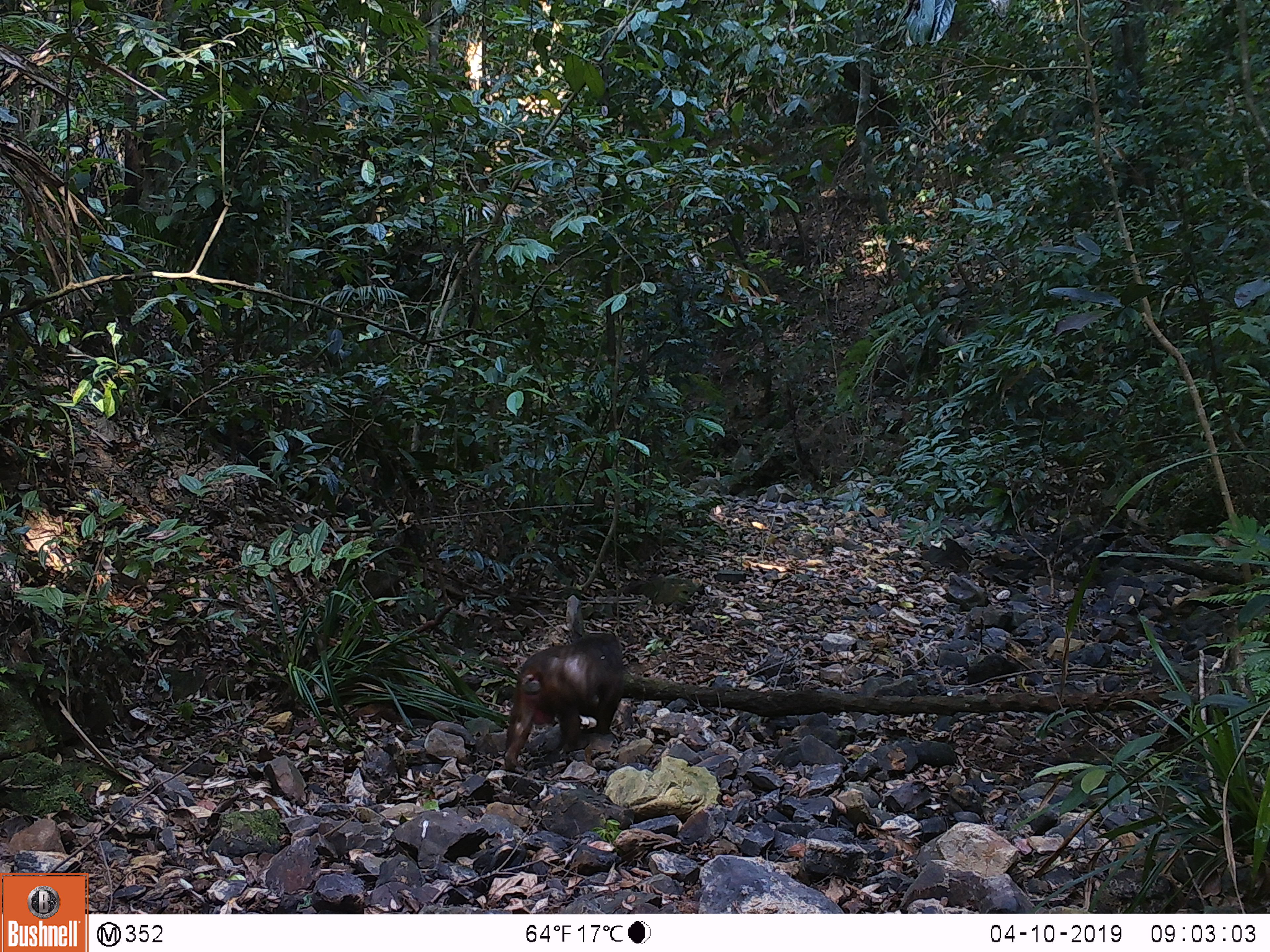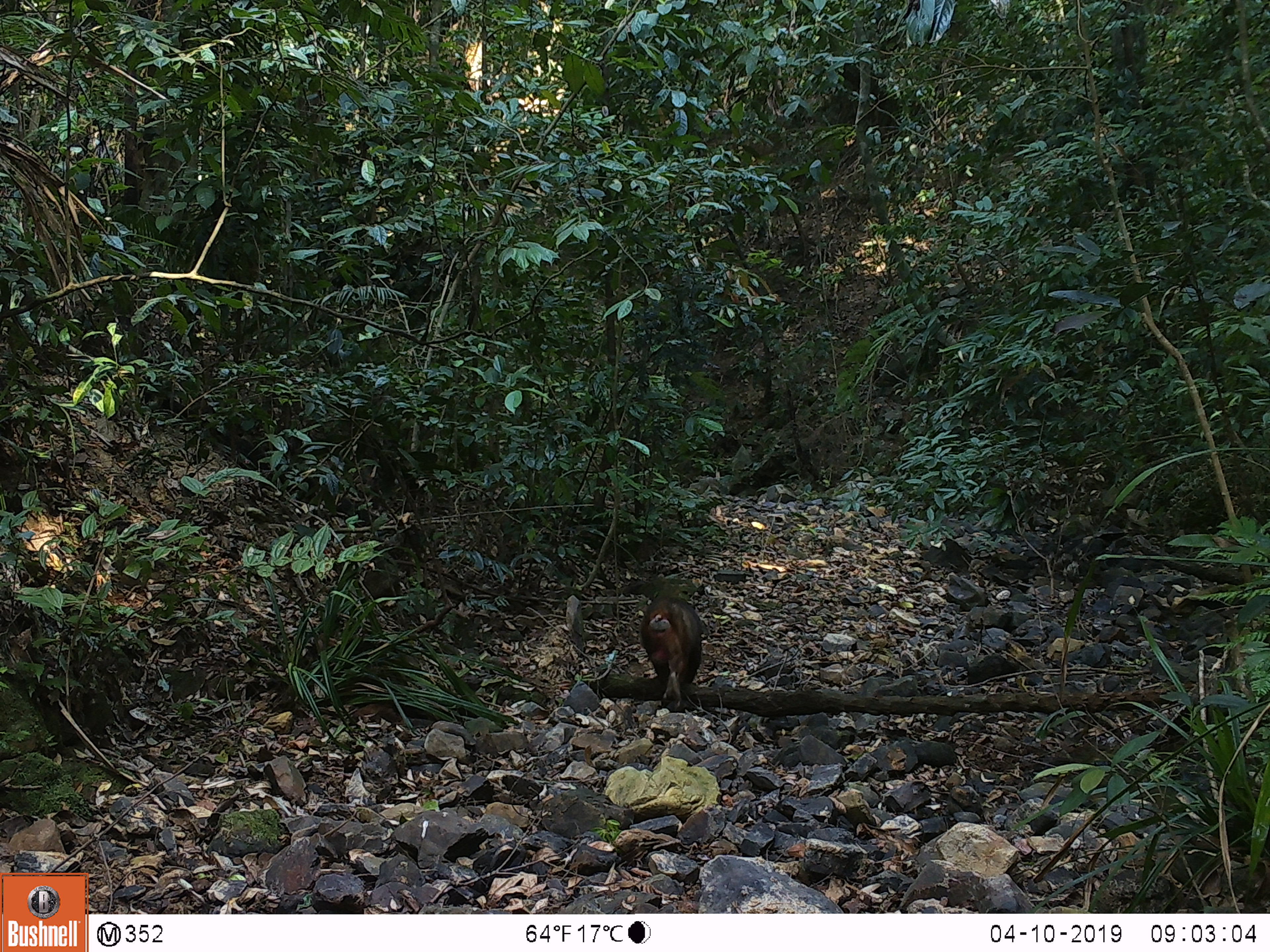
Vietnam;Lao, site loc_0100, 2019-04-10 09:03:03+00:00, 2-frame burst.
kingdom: Animalia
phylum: Chordata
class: Mammalia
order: Primates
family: Cercopithecidae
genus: Macaca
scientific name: Macaca arctoides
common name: stump-tailed macaque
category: stump tailed macaque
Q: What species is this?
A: Stump tailed macaque (stump-tailed macaque) (Macaca arctoides).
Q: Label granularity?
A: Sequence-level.